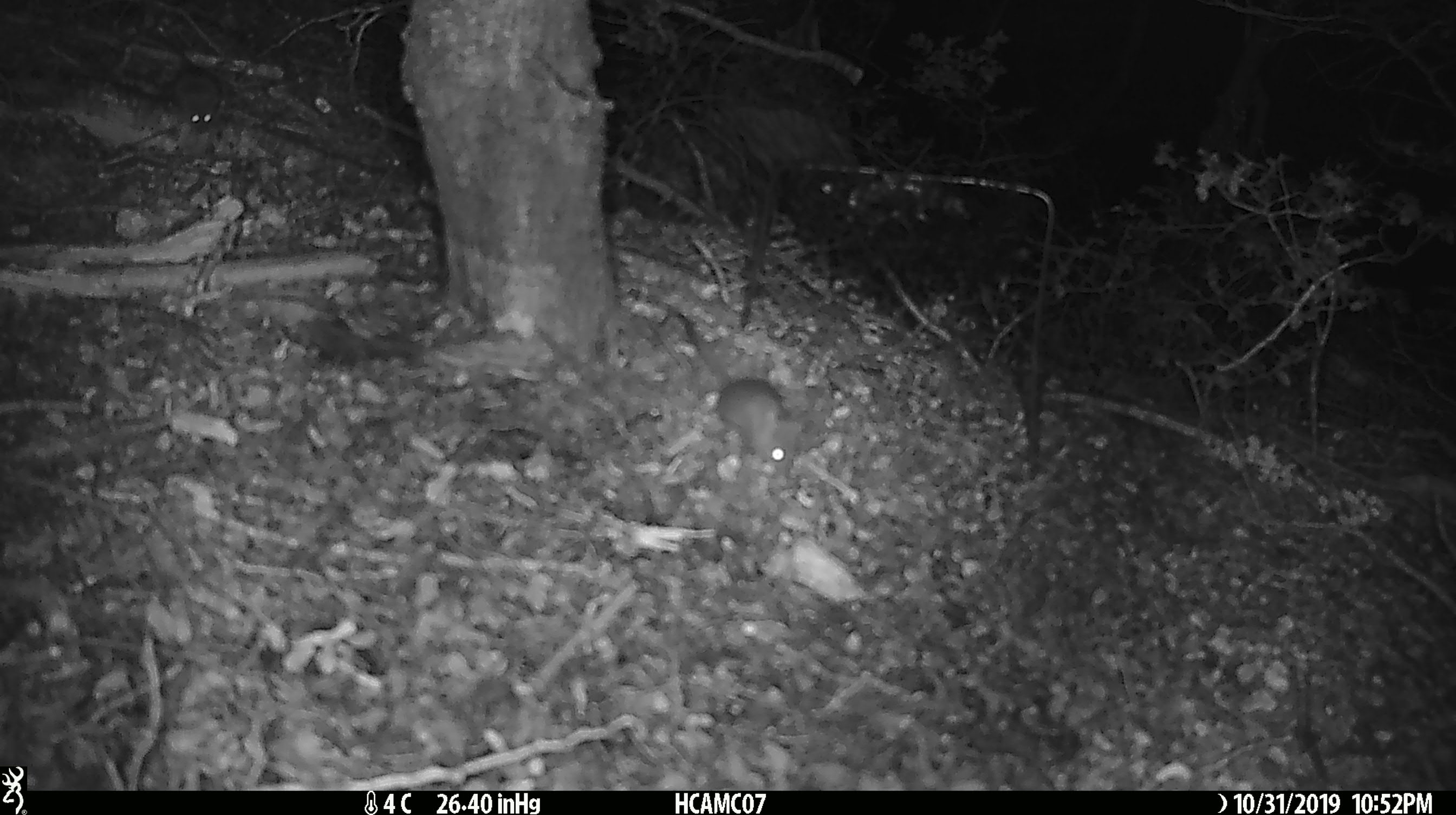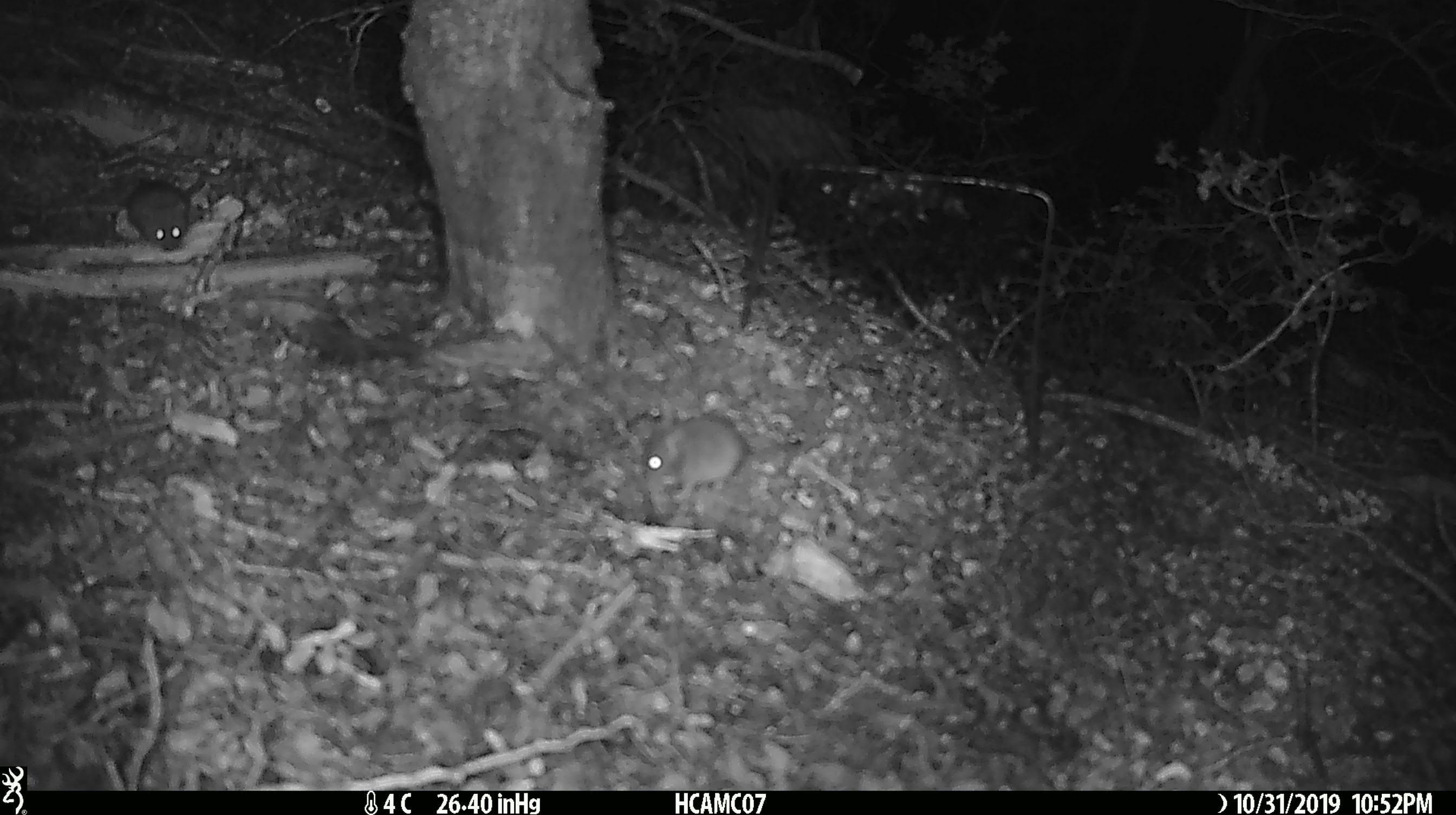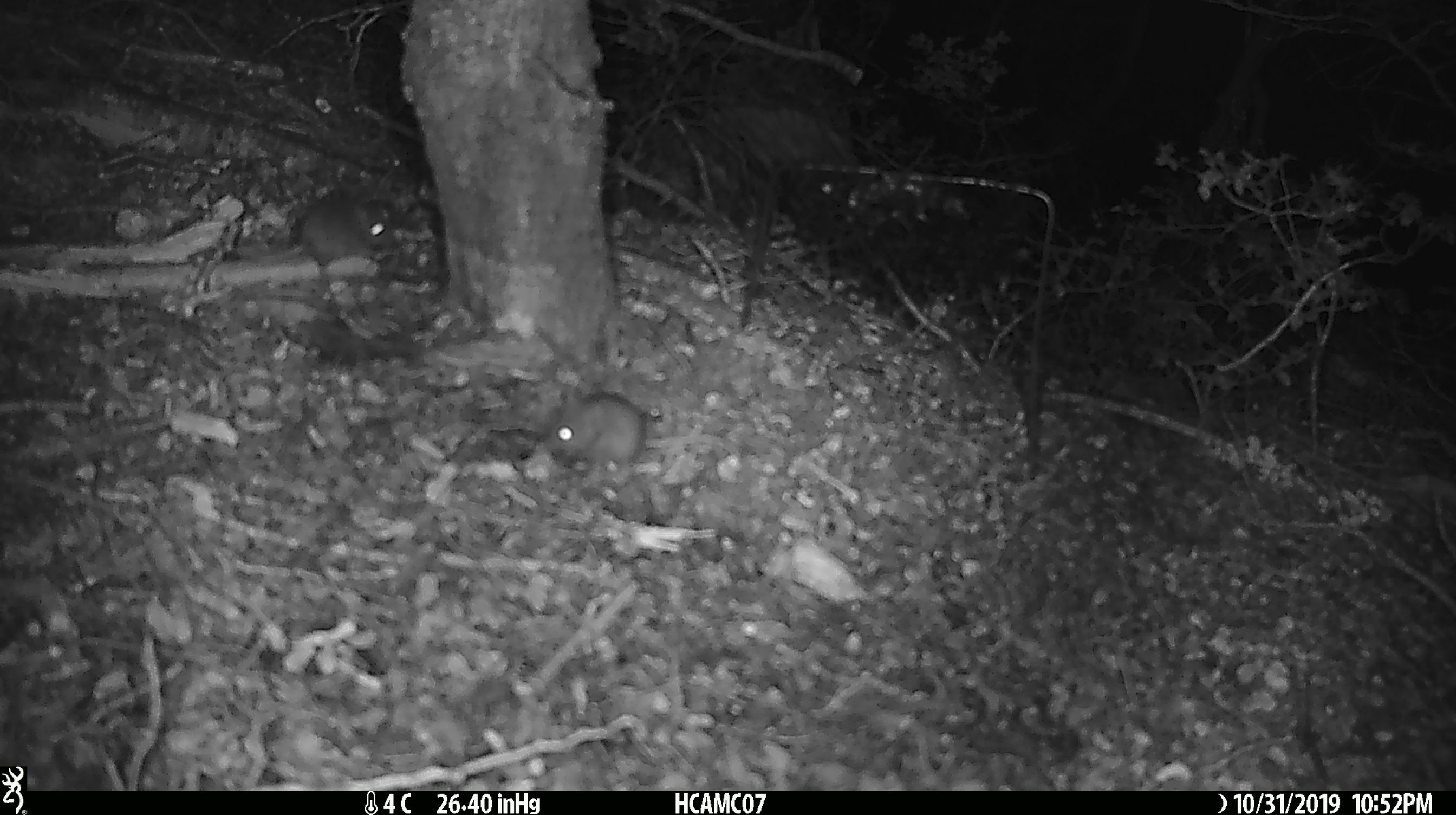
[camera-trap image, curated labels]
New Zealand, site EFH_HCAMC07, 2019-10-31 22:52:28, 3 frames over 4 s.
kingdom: Animalia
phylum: Chordata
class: Mammalia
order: Rodentia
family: Muridae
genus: Mus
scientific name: Mus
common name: mouse